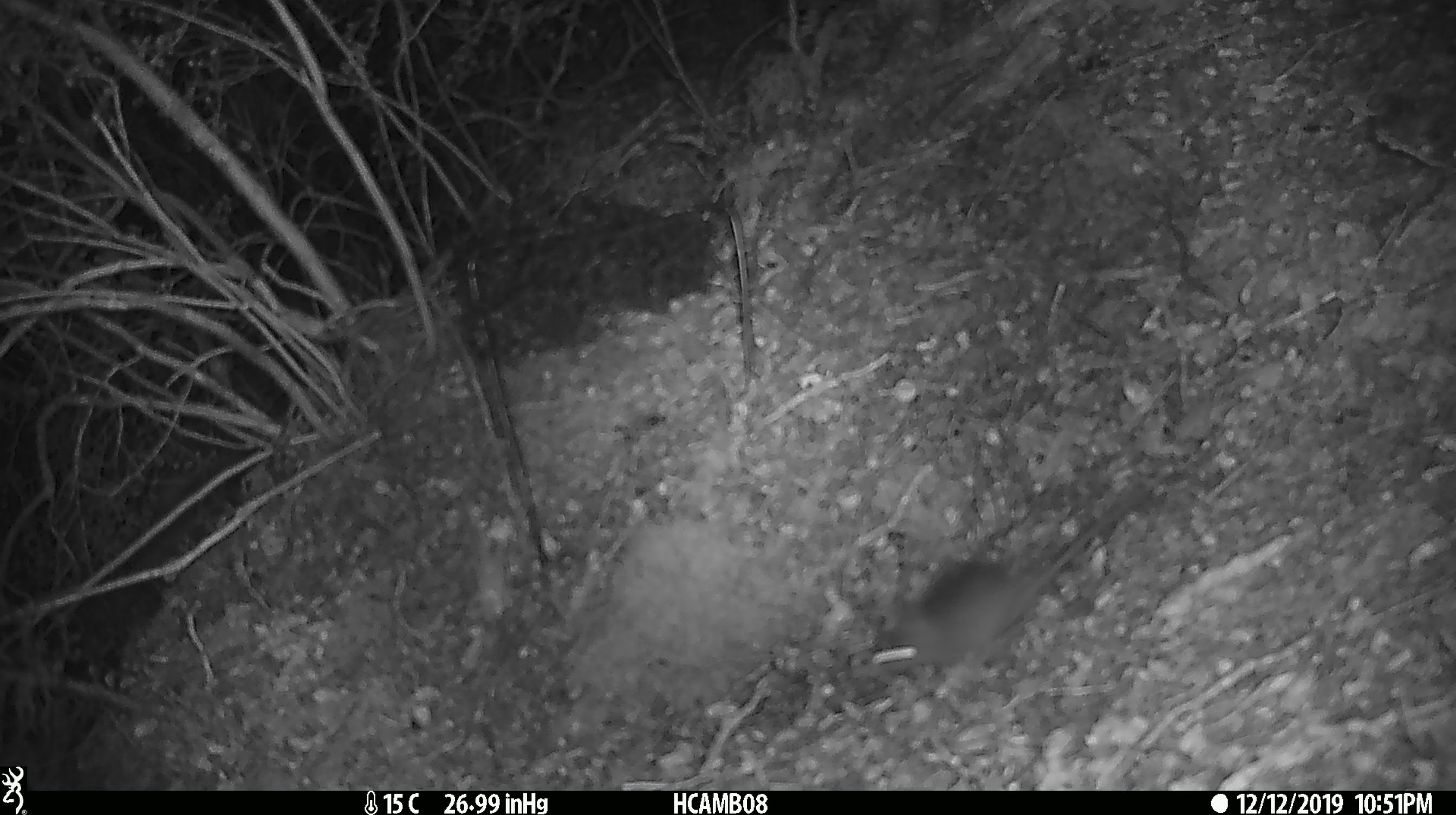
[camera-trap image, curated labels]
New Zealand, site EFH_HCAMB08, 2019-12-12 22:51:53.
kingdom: Animalia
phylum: Chordata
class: Mammalia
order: Rodentia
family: Muridae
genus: Mus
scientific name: Mus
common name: mouse